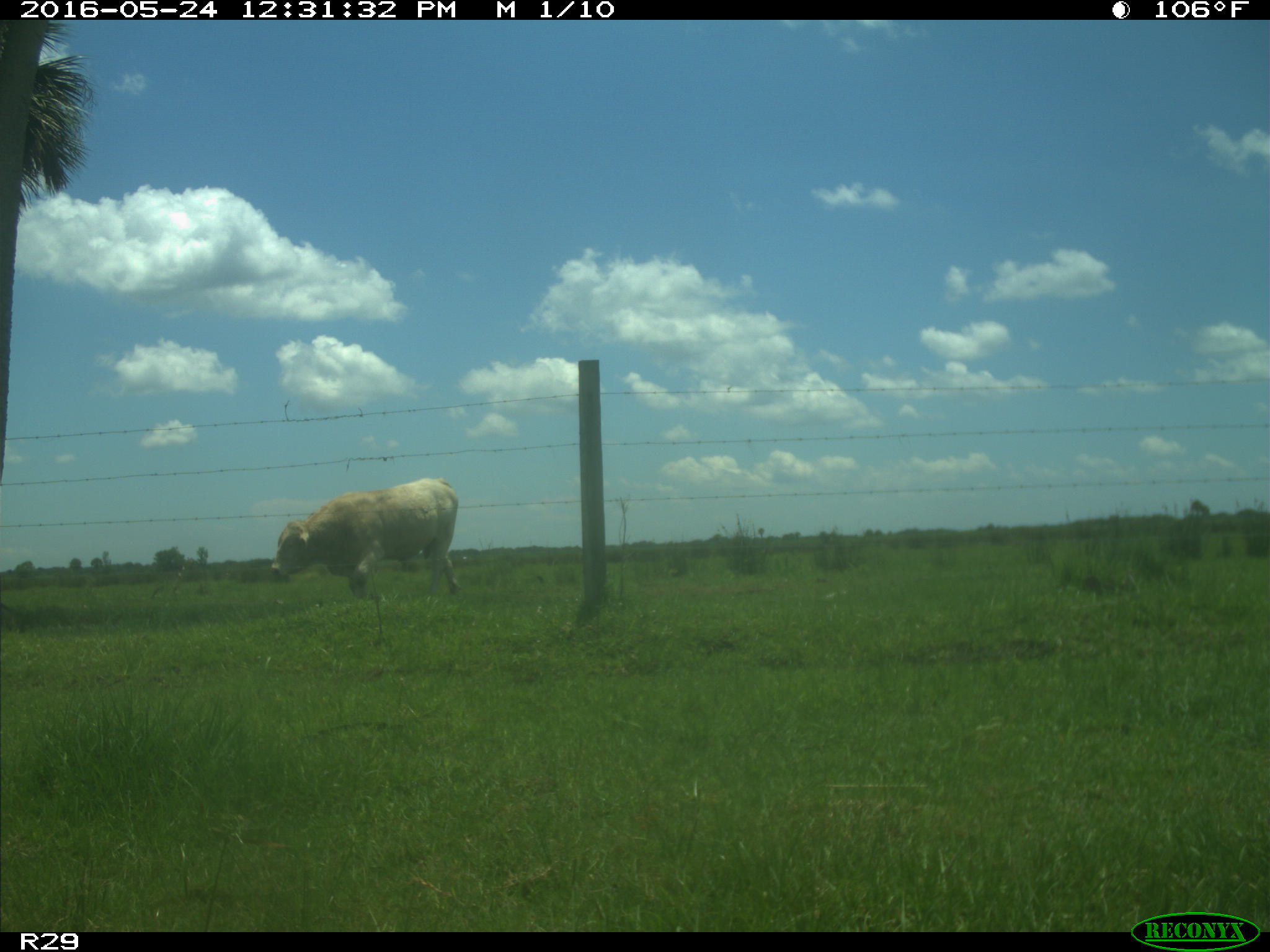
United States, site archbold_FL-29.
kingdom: Animalia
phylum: Chordata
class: Mammalia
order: Artiodactyla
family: Bovidae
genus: Bos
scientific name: Bos taurus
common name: domestic cow